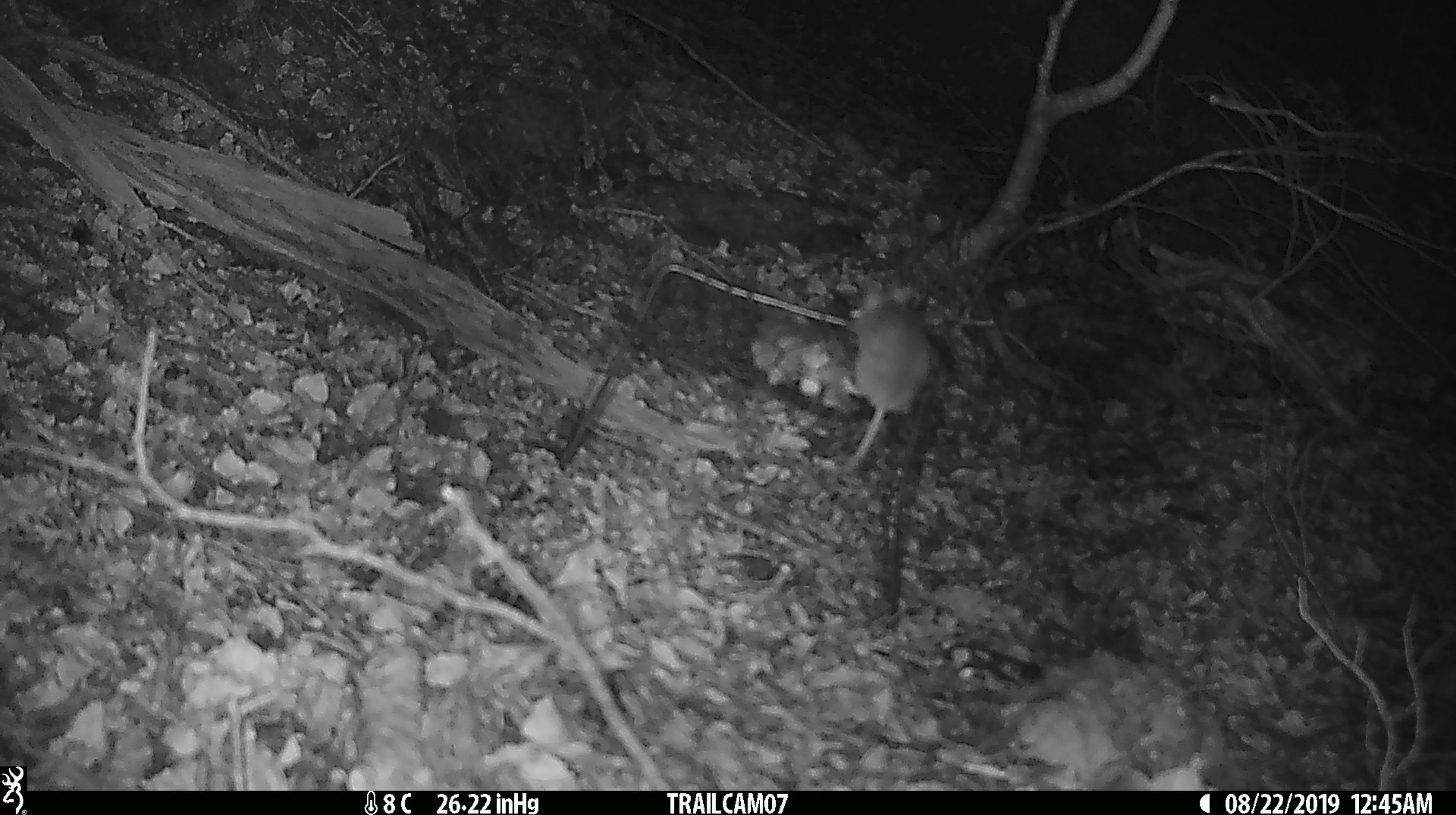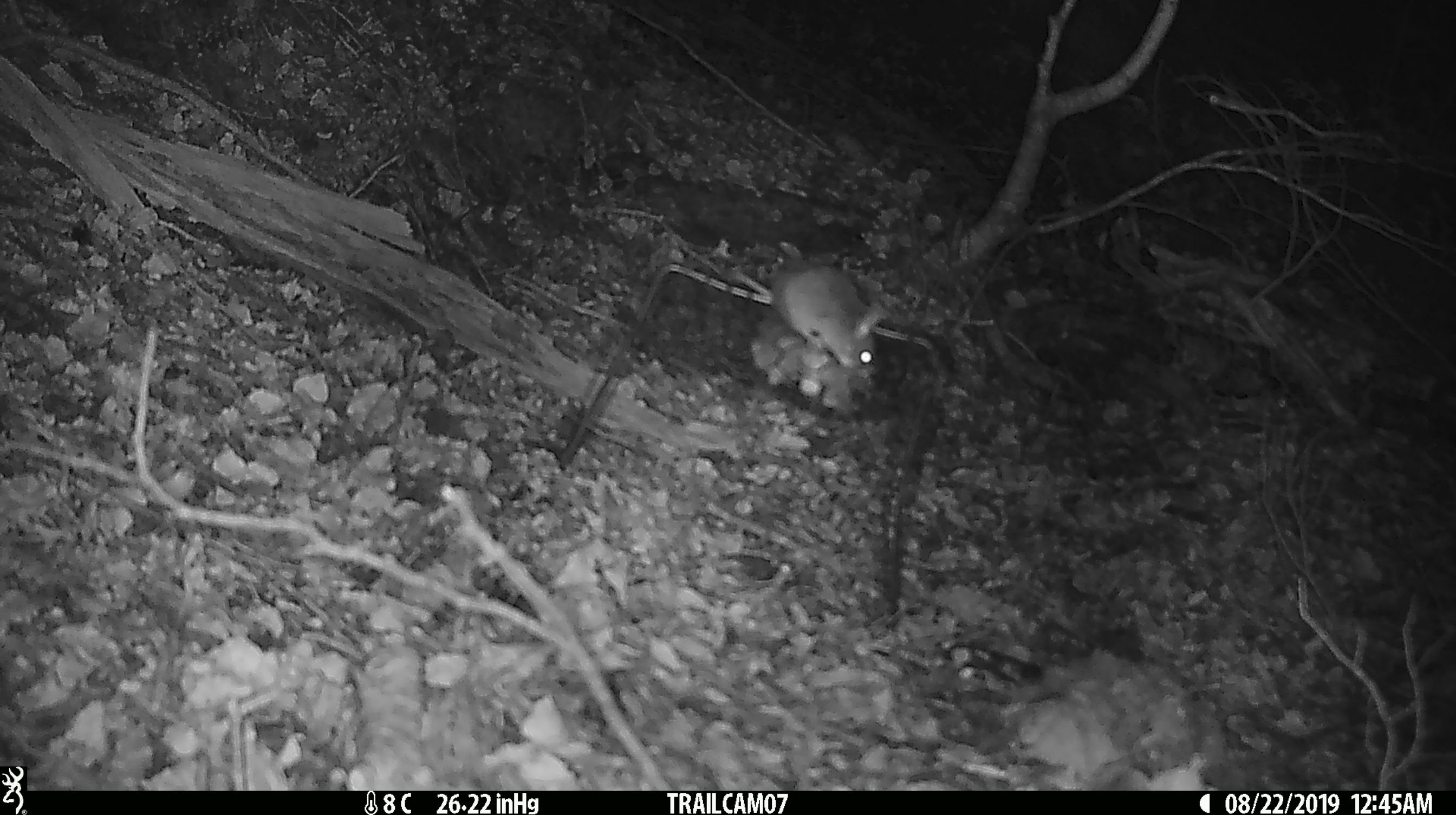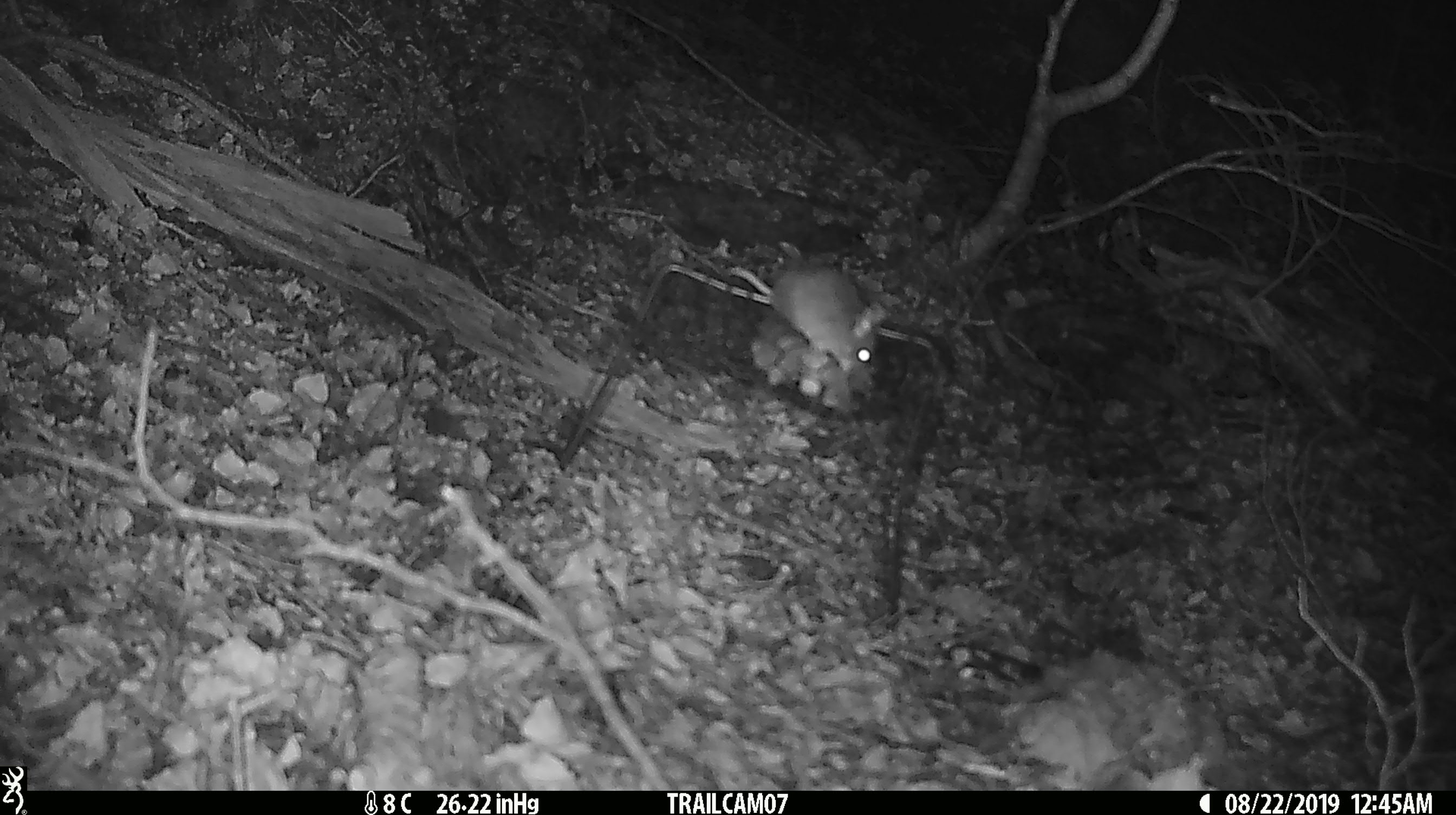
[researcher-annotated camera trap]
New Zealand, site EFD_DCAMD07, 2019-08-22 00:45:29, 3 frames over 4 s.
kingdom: Animalia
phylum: Chordata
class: Mammalia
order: Rodentia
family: Muridae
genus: Mus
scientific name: Mus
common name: mouse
Mouse (Mus).